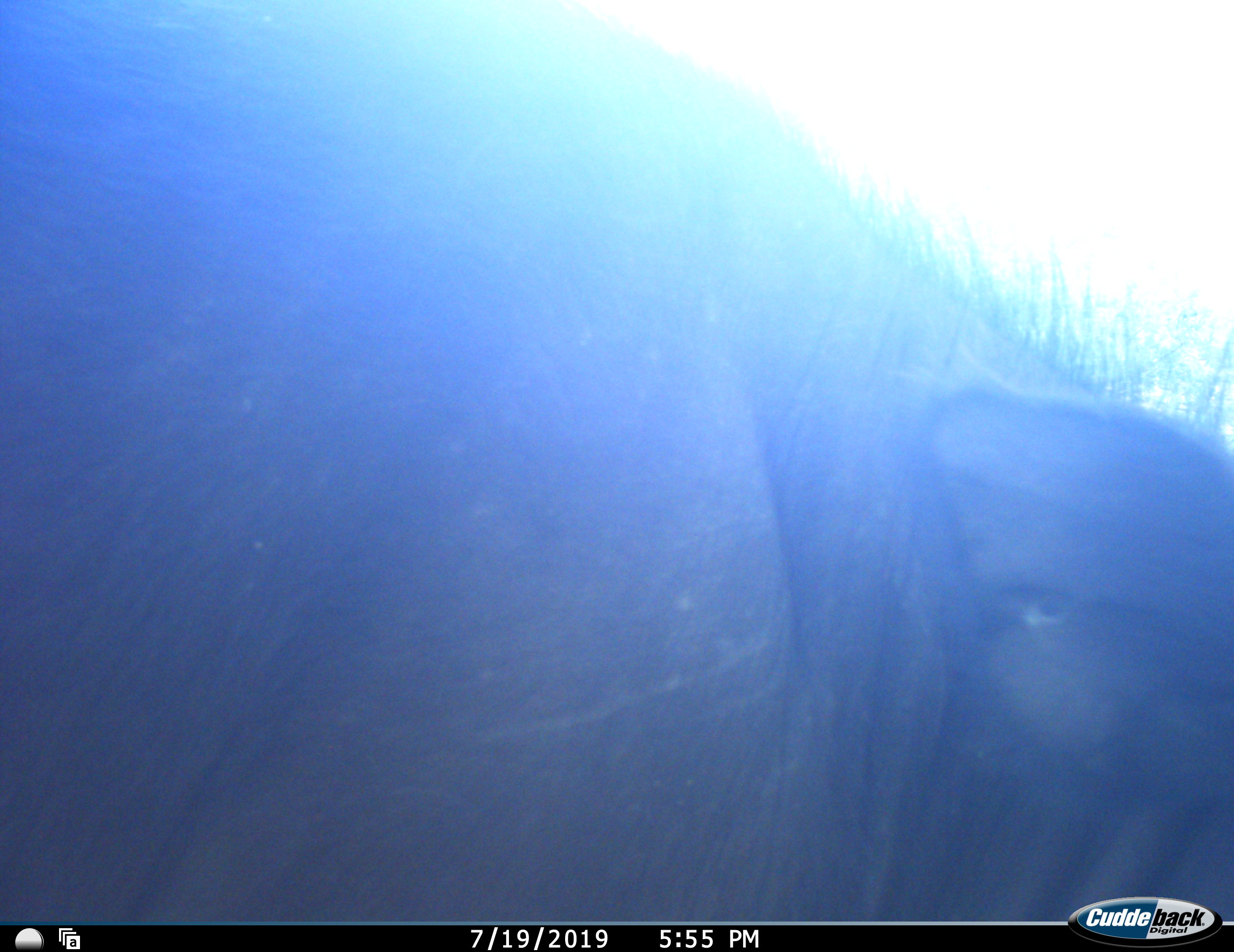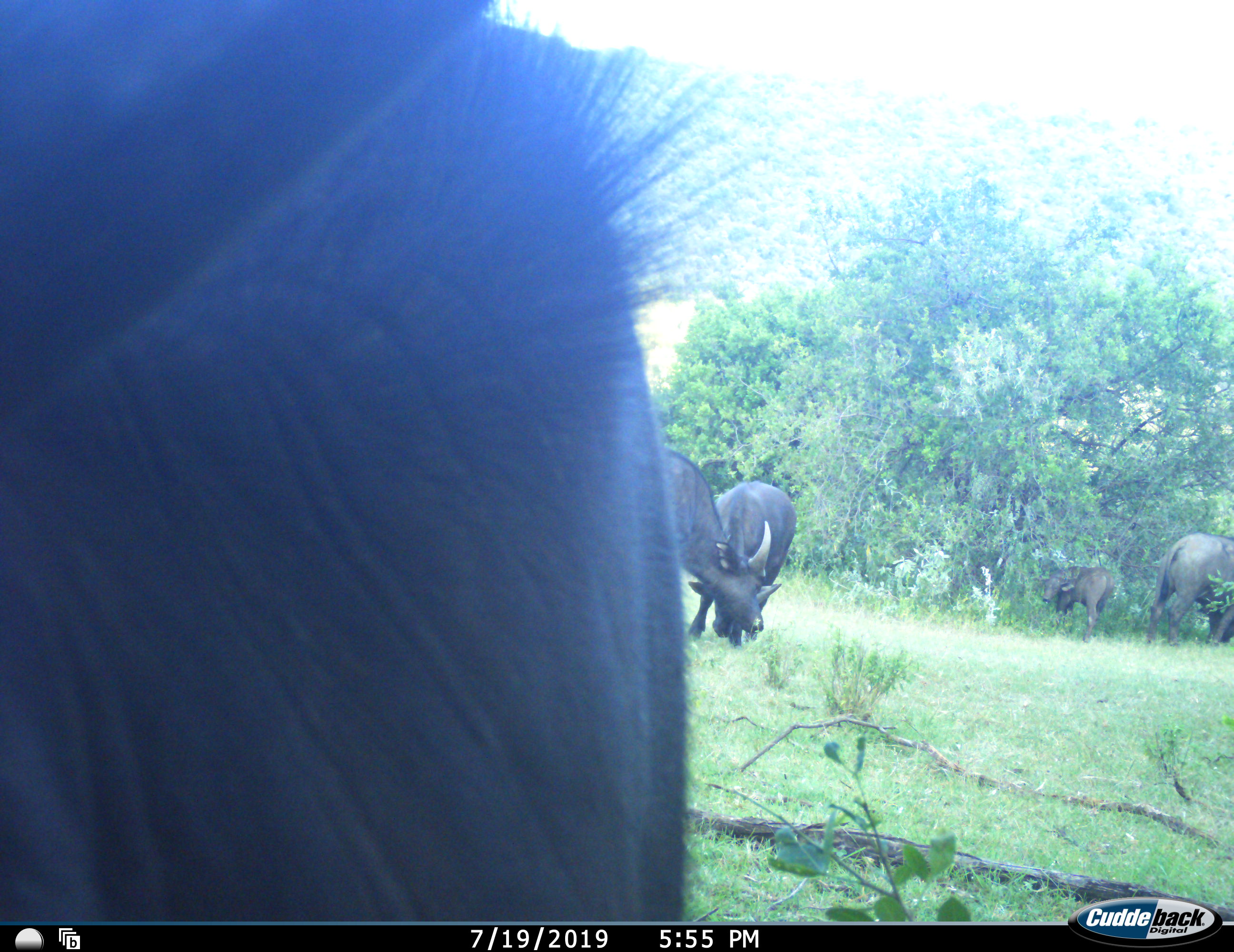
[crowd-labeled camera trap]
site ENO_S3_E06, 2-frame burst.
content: unidentified animal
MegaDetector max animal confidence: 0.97